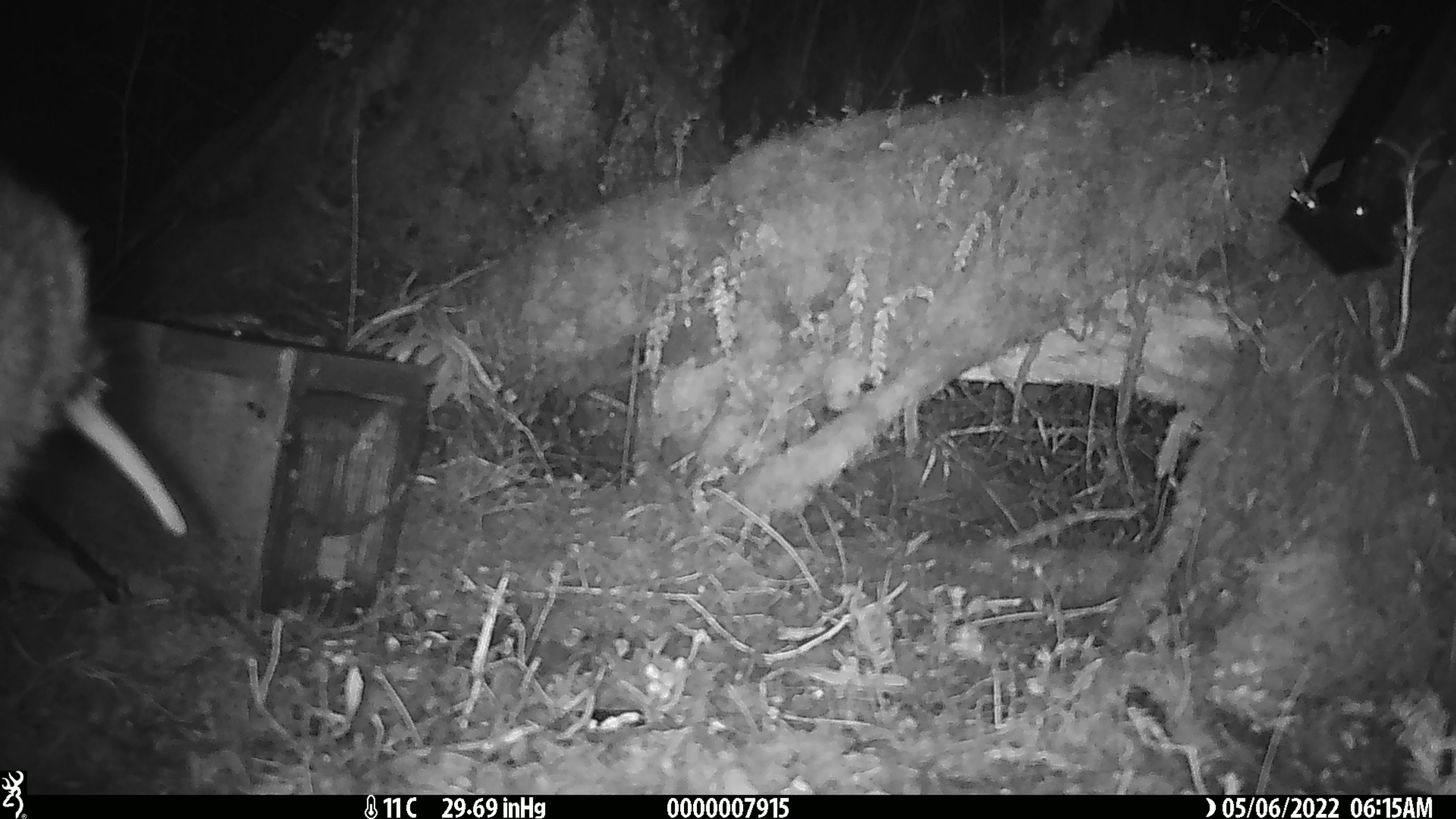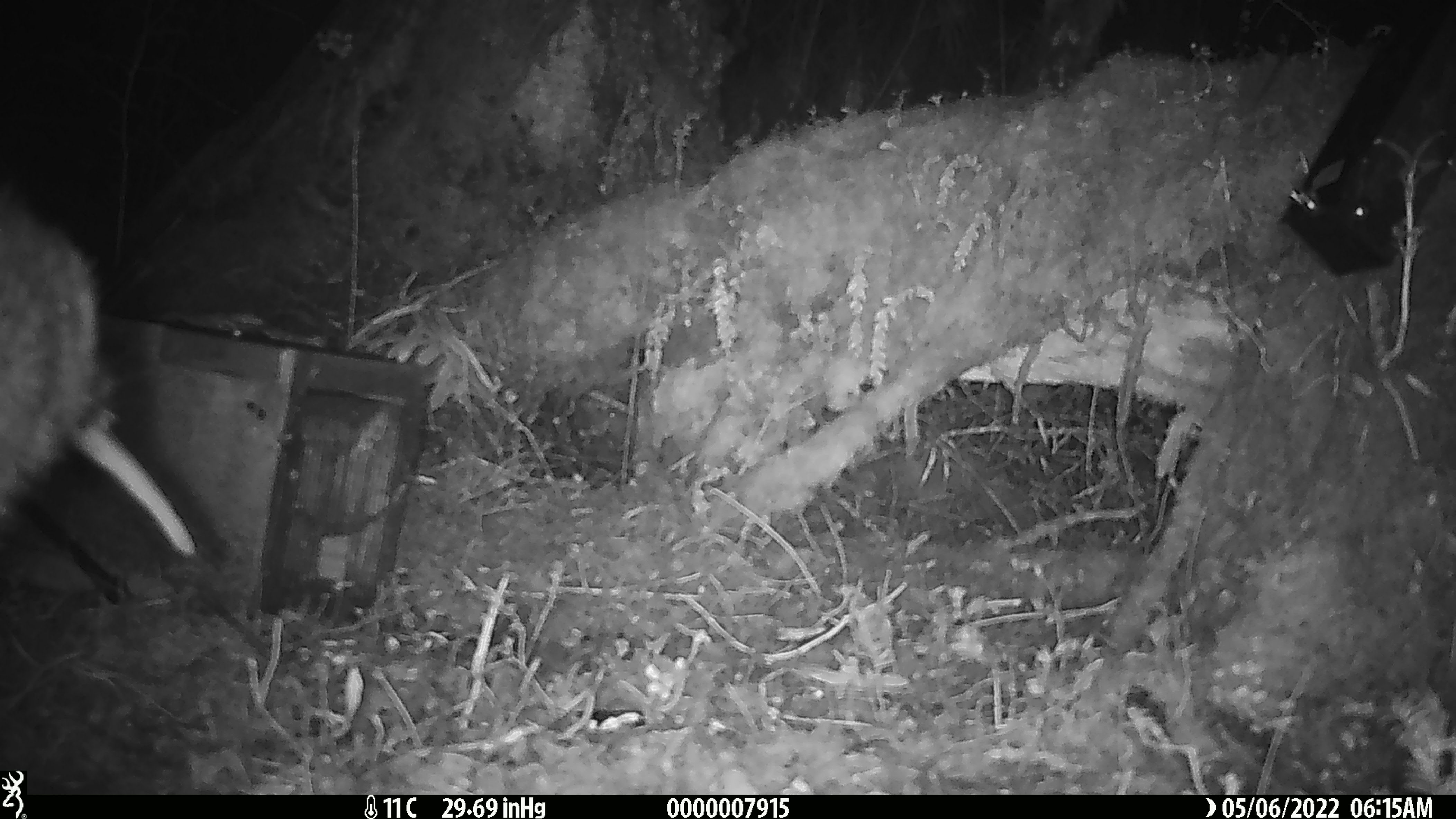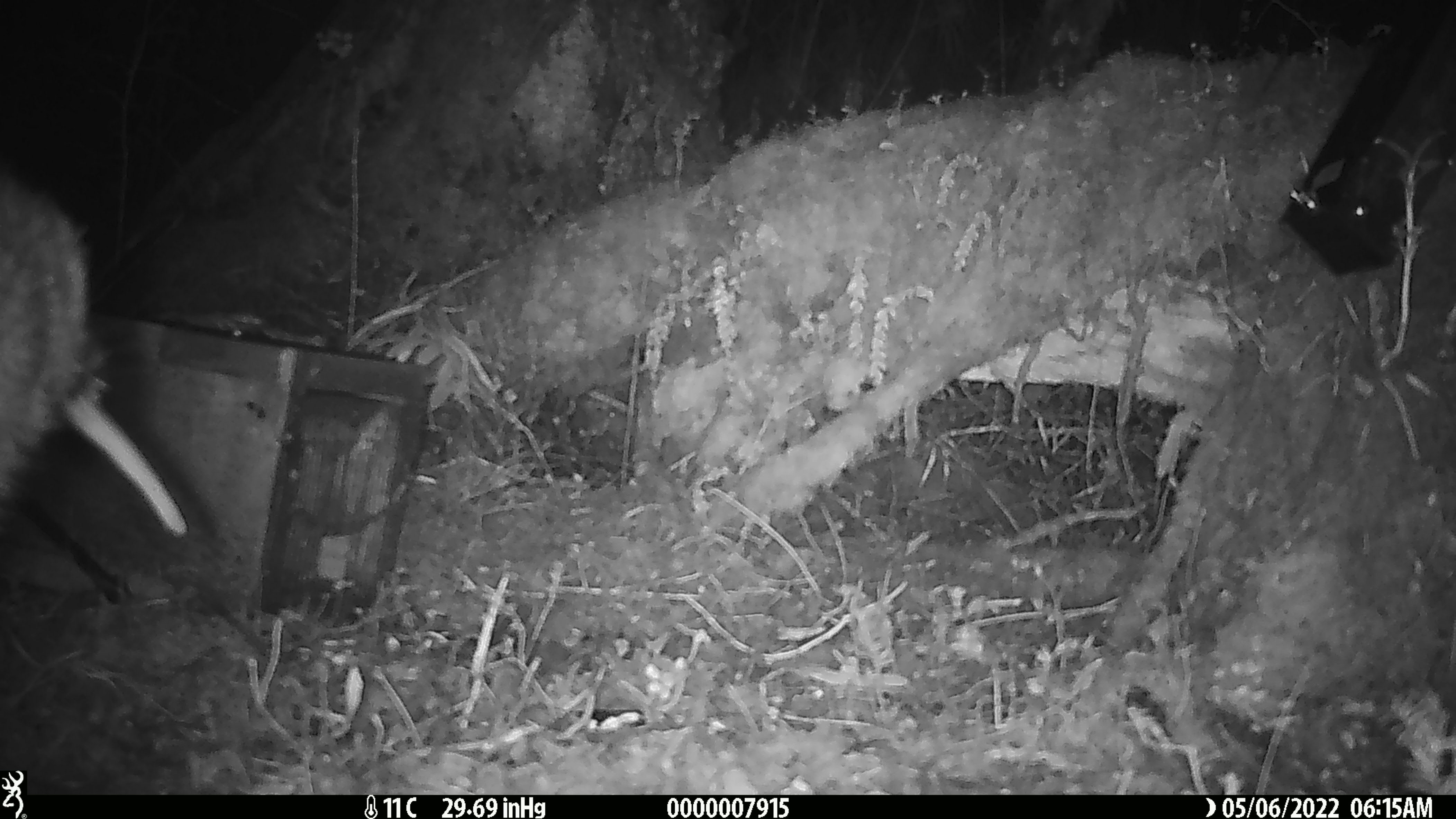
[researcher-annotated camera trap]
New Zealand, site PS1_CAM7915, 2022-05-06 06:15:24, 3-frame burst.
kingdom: Animalia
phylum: Chordata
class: Aves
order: Apterygiformes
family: Apterygidae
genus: Apteryx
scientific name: Apteryx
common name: kiwi